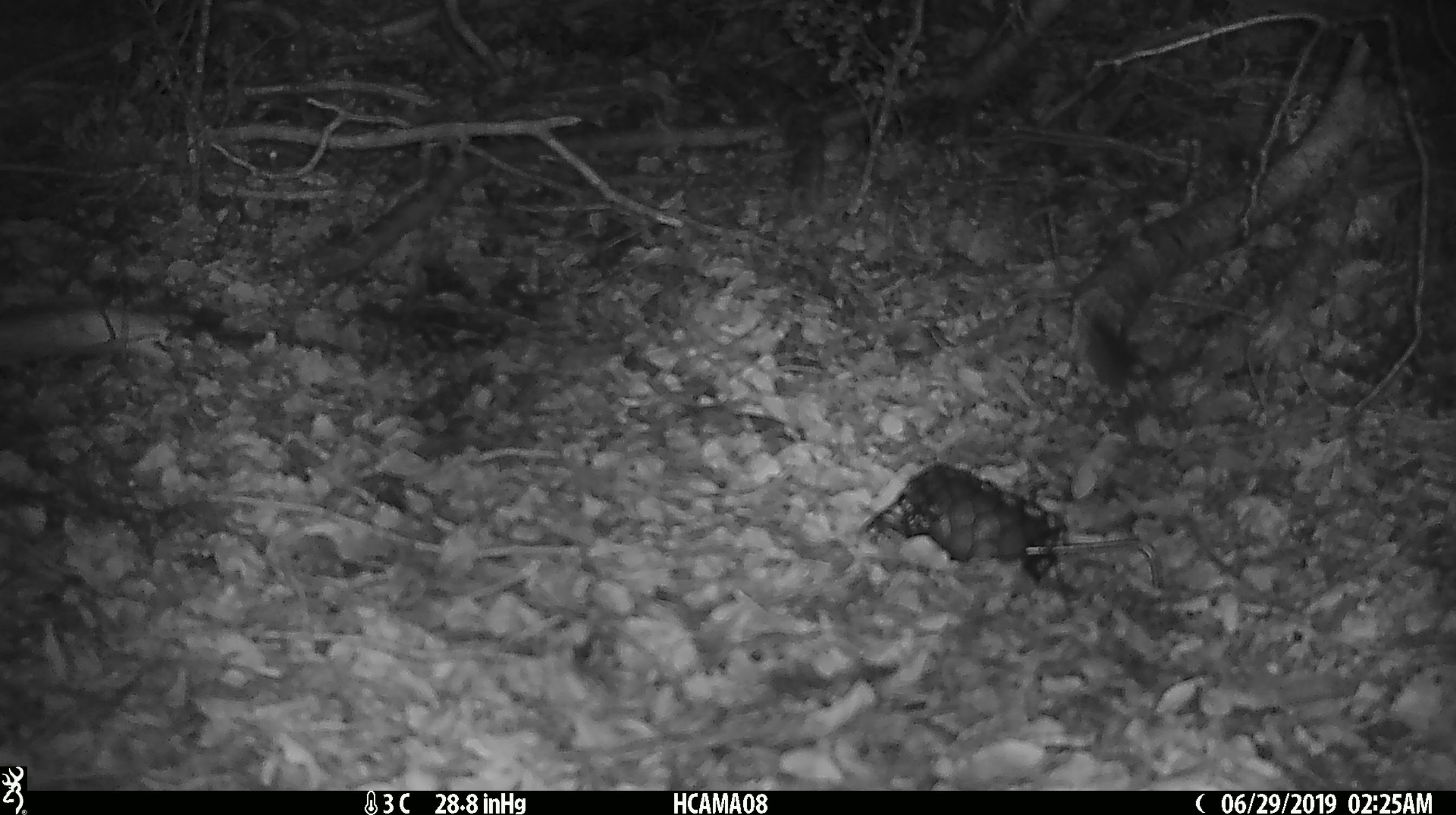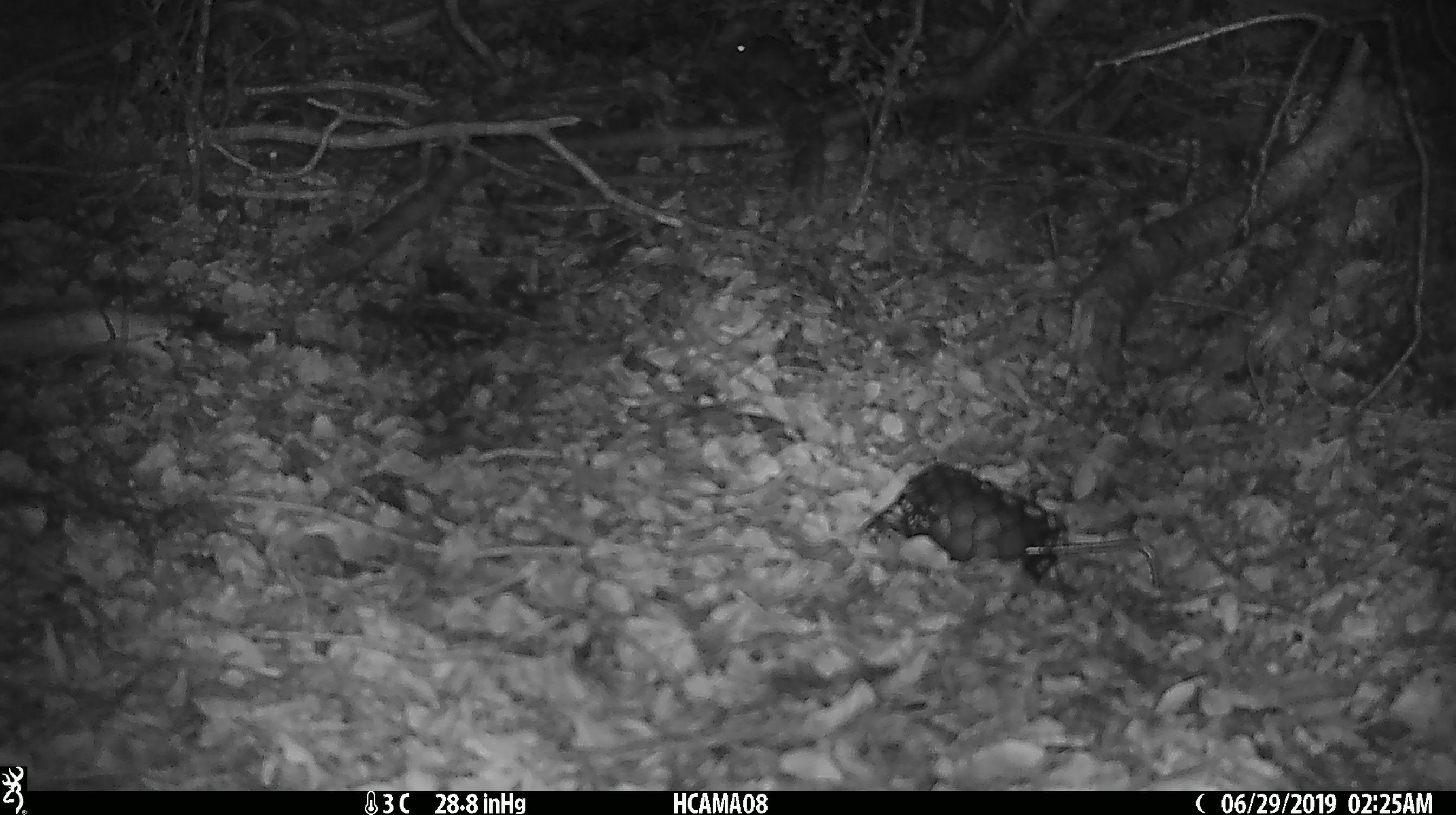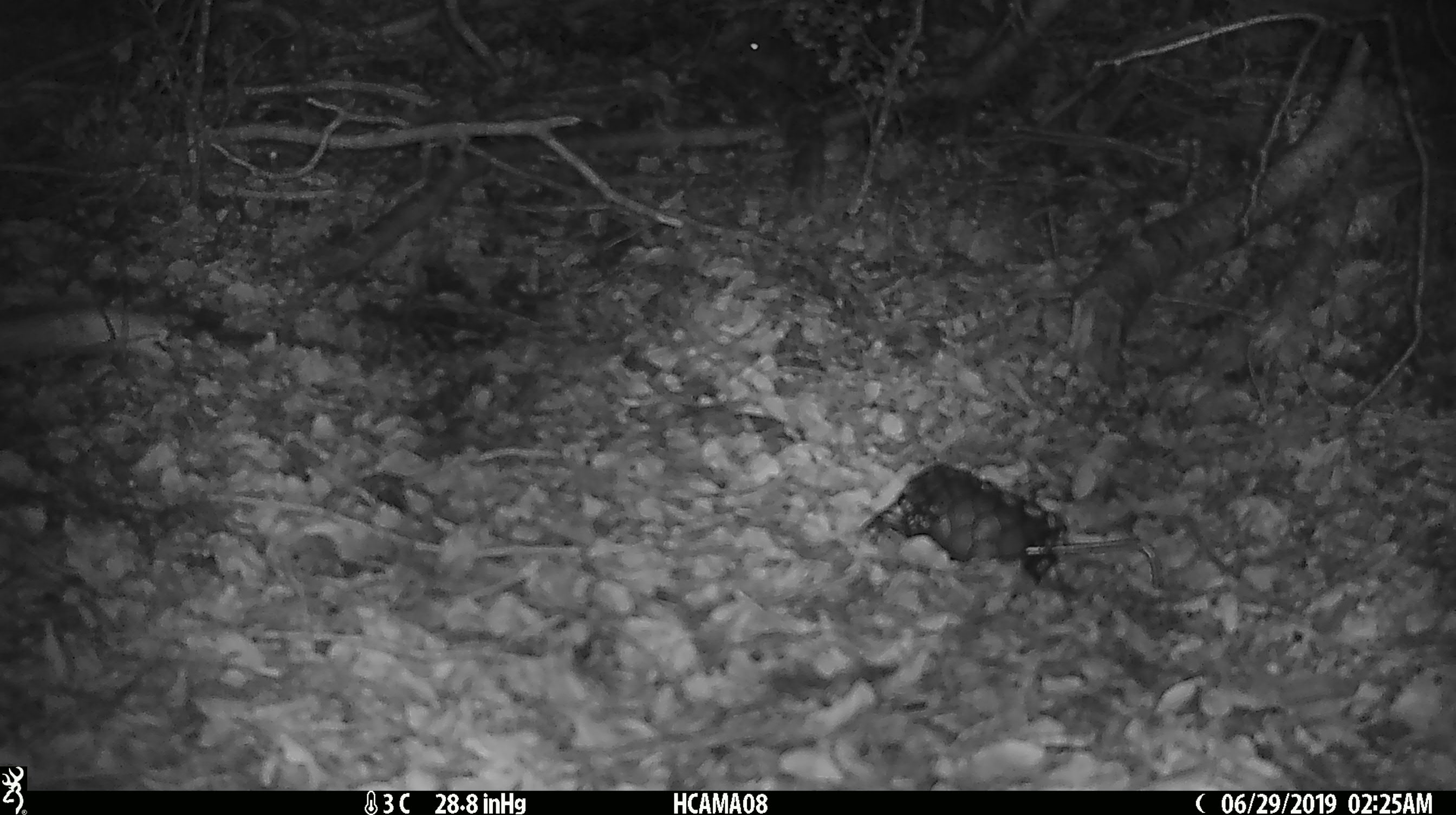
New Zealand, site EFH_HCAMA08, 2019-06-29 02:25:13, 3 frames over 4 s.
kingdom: Animalia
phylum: Chordata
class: Mammalia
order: Rodentia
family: Muridae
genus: Mus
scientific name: Mus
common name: mouse